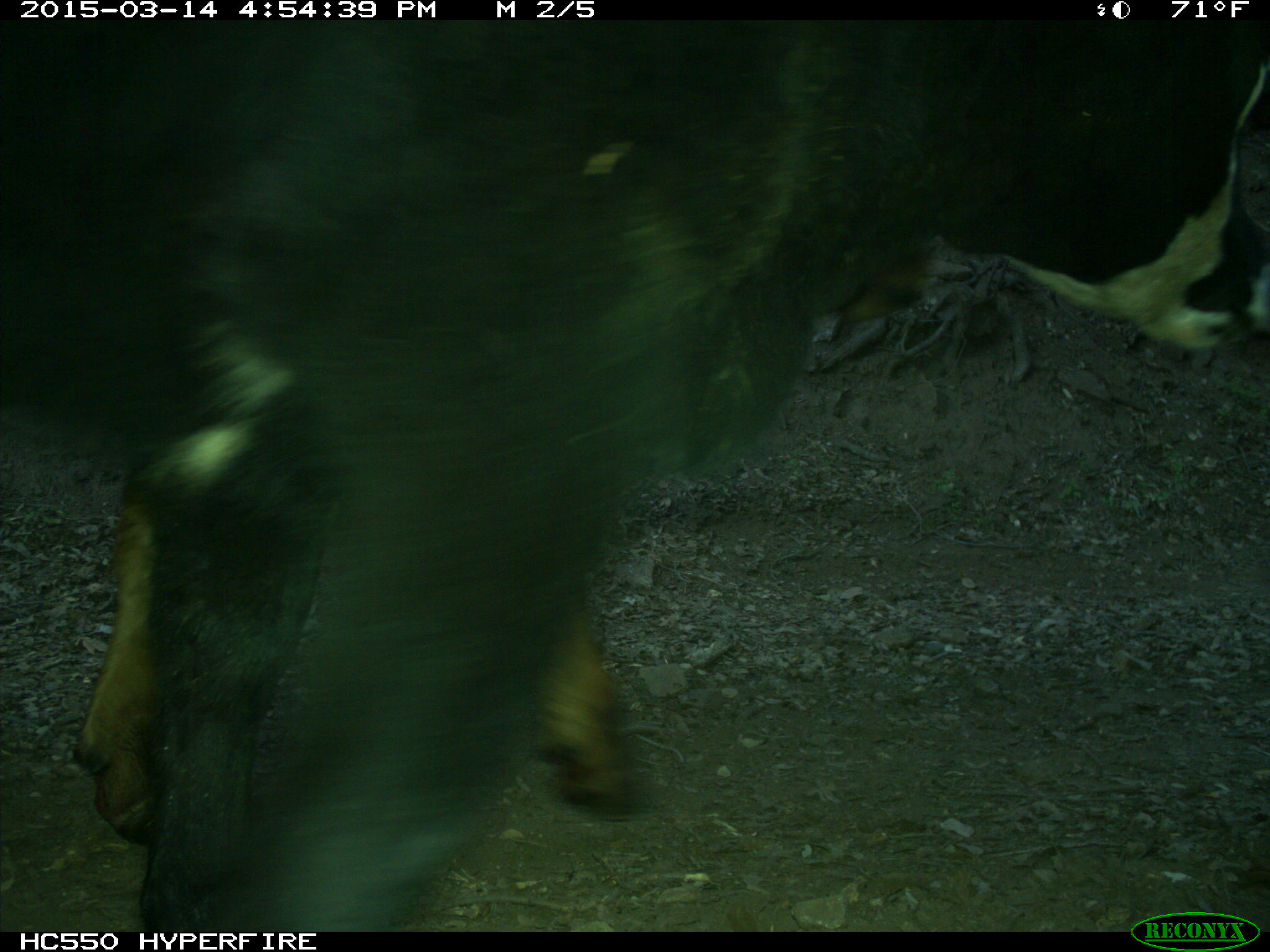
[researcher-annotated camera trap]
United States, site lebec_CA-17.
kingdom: Animalia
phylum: Chordata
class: Mammalia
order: Artiodactyla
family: Bovidae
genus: Bos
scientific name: Bos taurus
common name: domestic cow